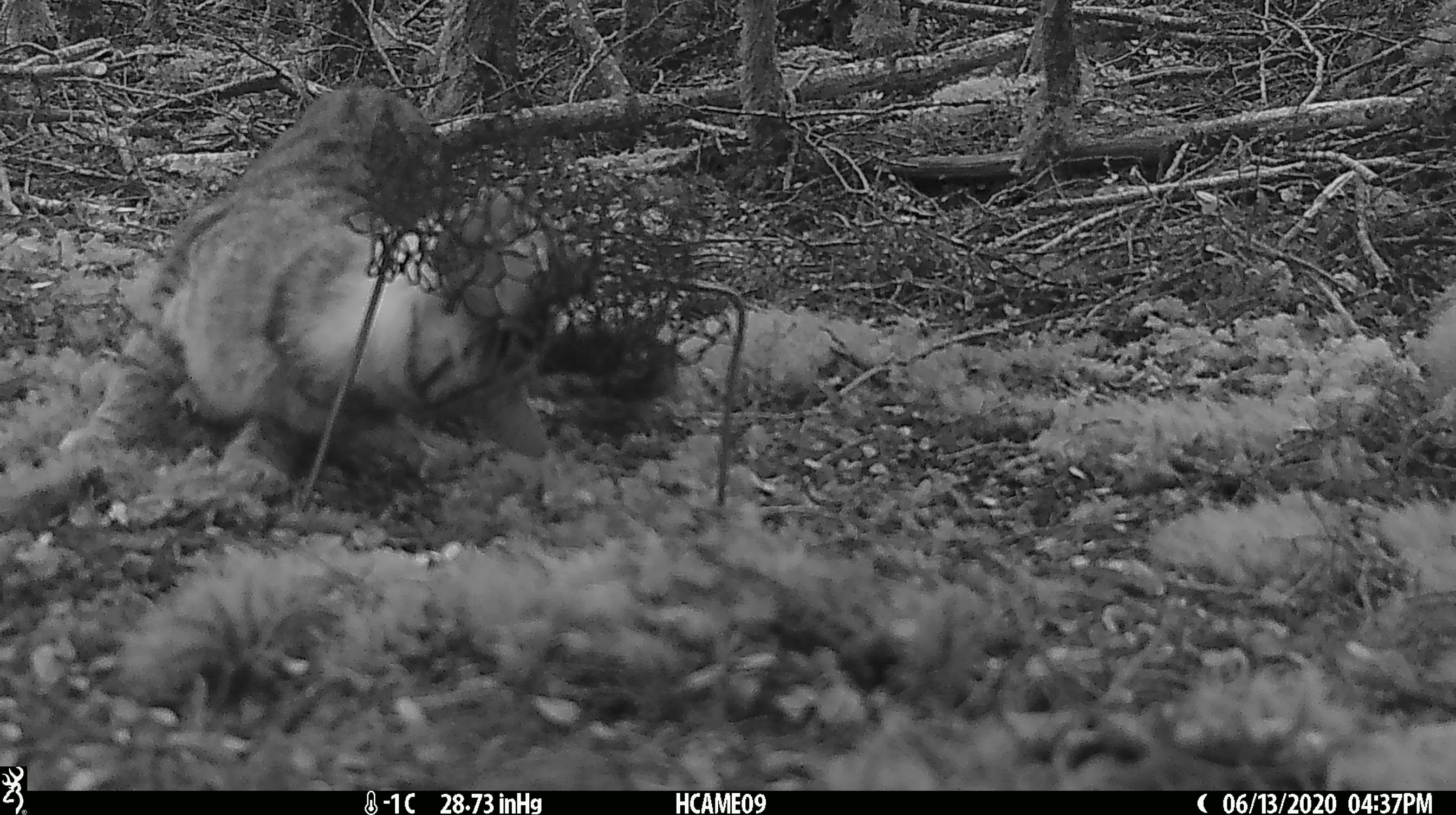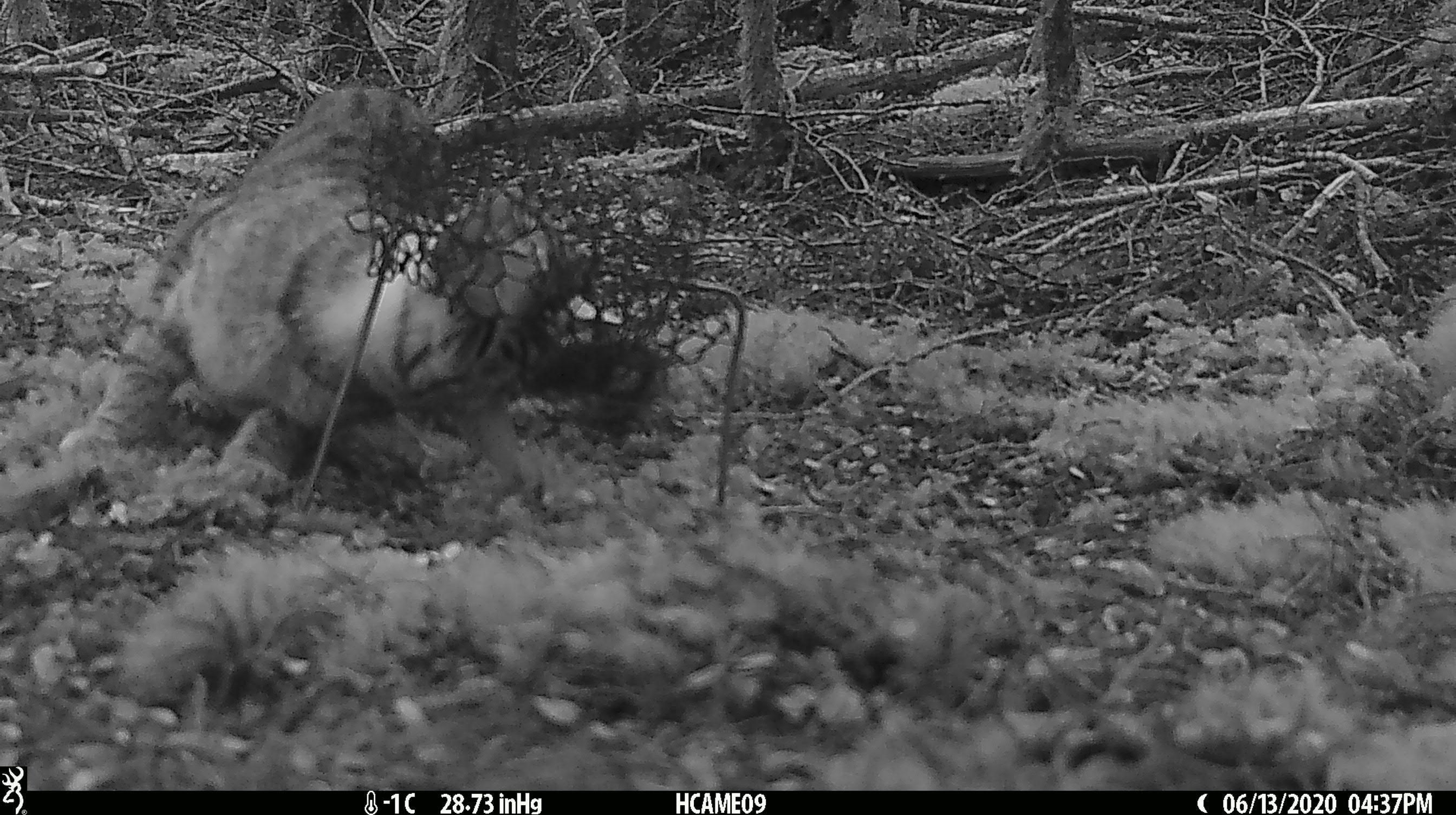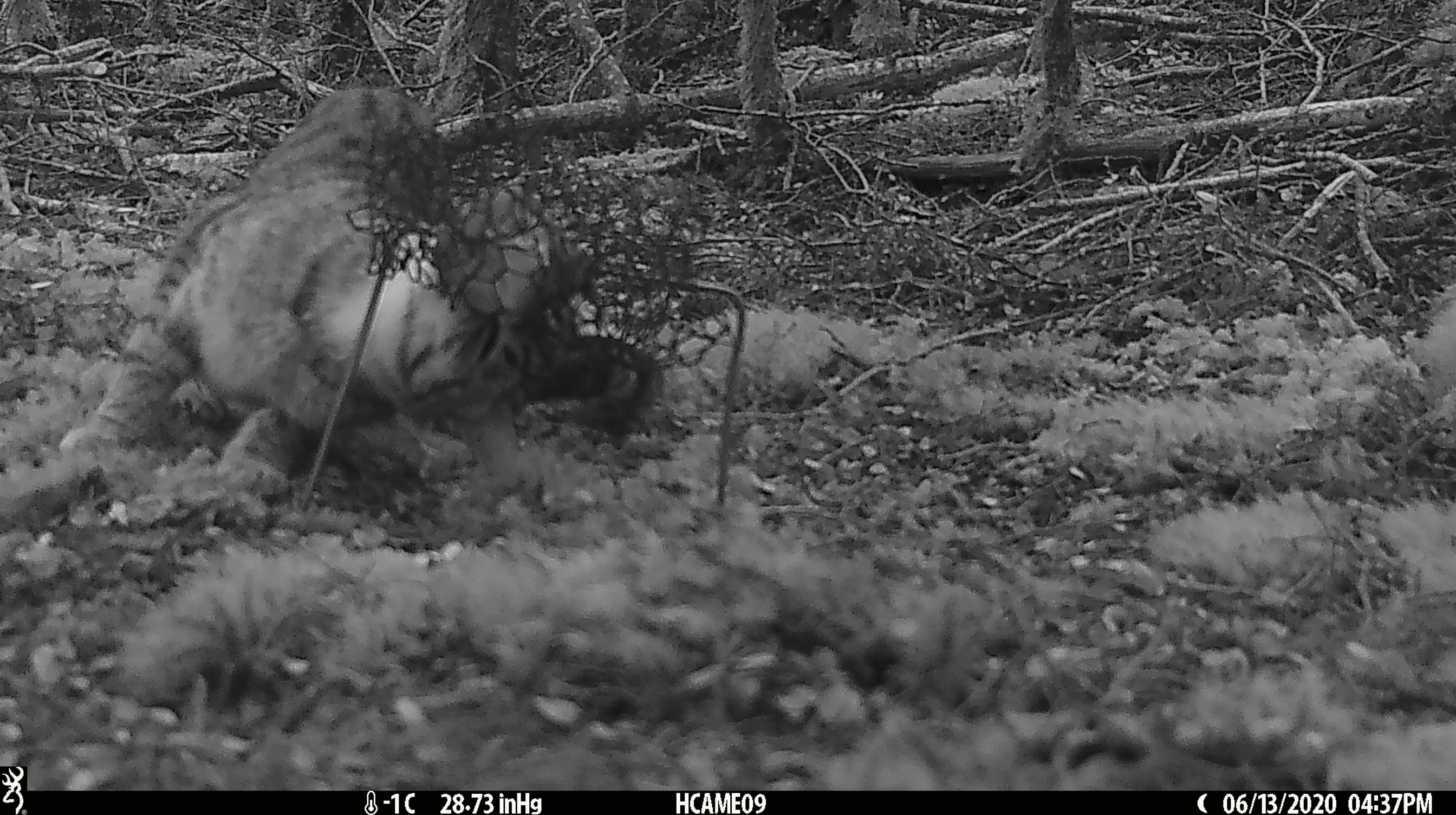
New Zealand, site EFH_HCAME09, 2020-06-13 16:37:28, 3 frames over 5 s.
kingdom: Animalia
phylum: Chordata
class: Mammalia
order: Carnivora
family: Felidae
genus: Felis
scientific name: Felis catus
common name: domestic cat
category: cat